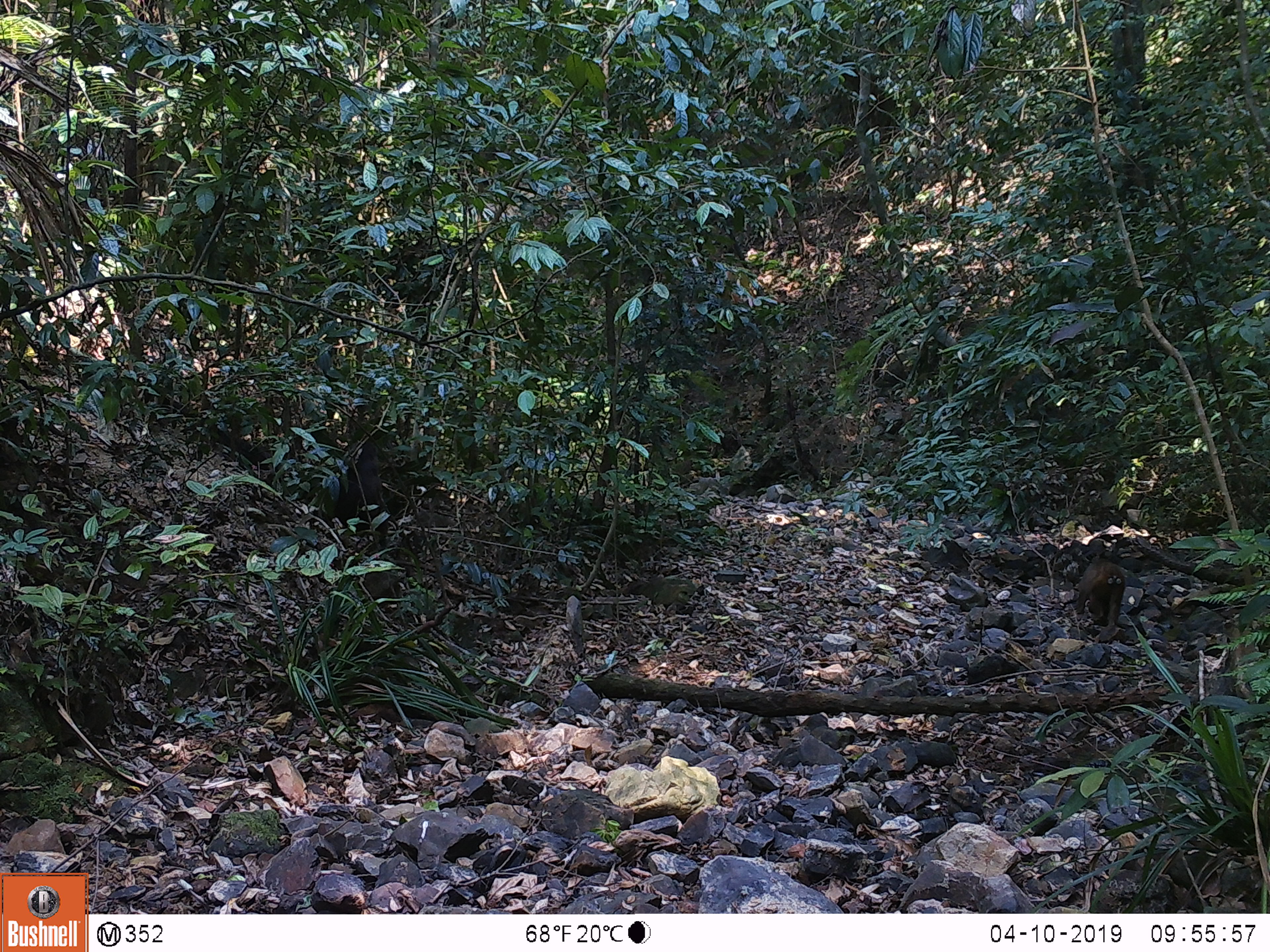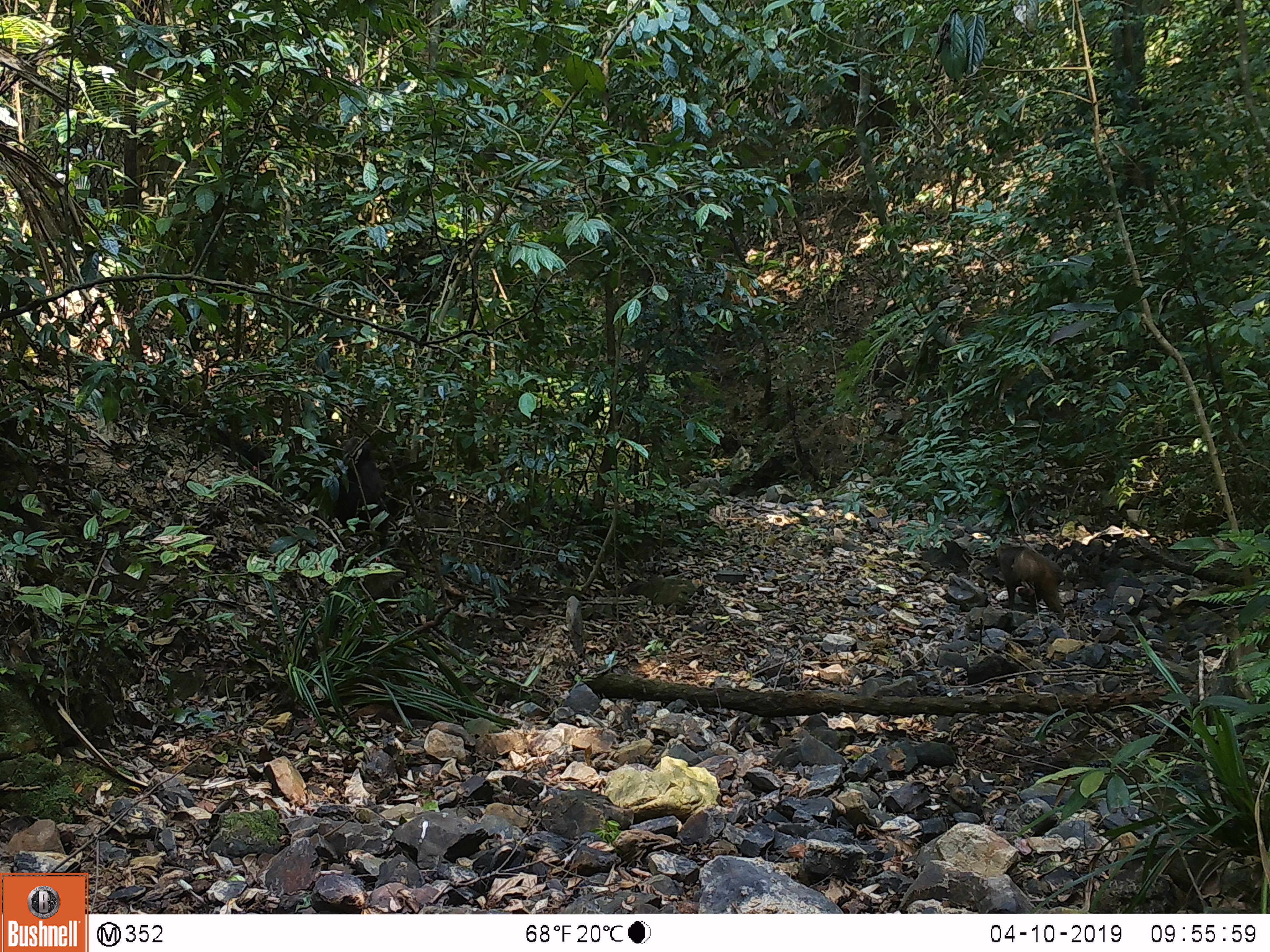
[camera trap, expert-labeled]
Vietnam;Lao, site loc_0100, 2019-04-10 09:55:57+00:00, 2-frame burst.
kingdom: Animalia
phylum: Chordata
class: Mammalia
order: Primates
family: Cercopithecidae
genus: Macaca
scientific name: Macaca arctoides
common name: stump-tailed macaque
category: stump tailed macaque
Stump tailed macaque (stump-tailed macaque) (Macaca arctoides). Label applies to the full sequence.